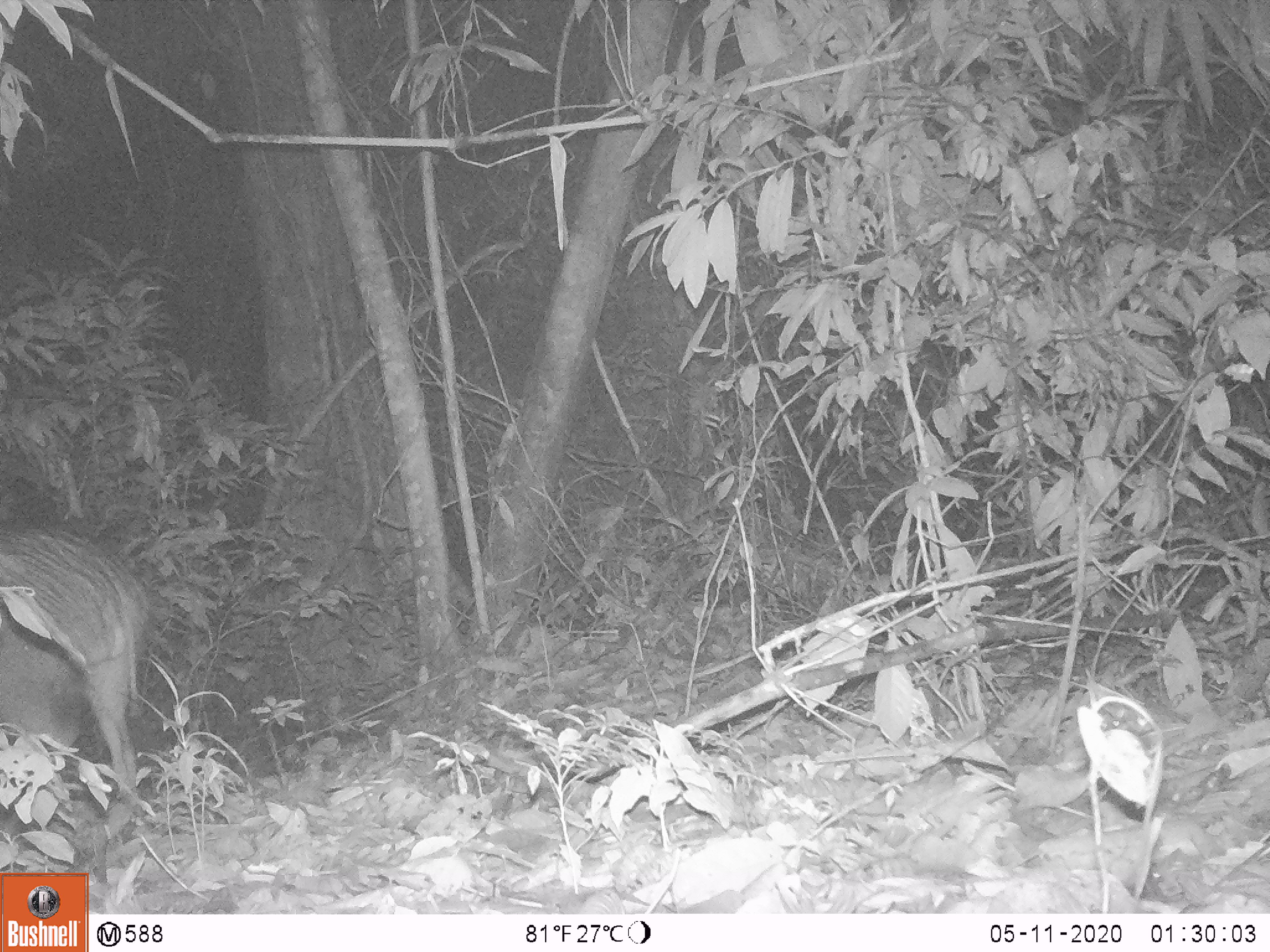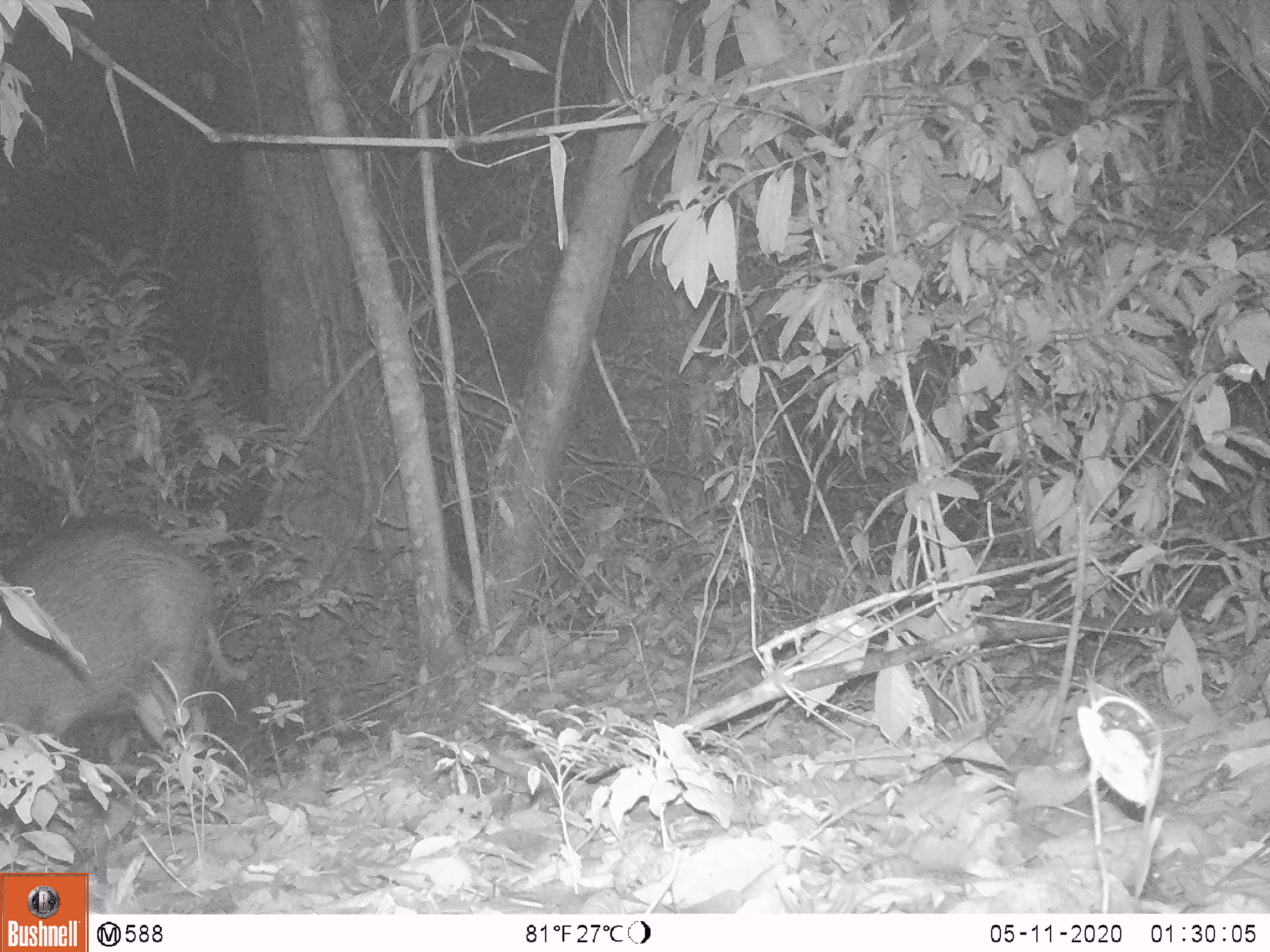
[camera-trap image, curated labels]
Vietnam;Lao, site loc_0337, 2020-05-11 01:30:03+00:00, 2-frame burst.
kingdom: Animalia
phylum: Chordata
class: Mammalia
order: Artiodactyla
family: Suidae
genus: Sus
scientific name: Sus scrofa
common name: eurasian wild pig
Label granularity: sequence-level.